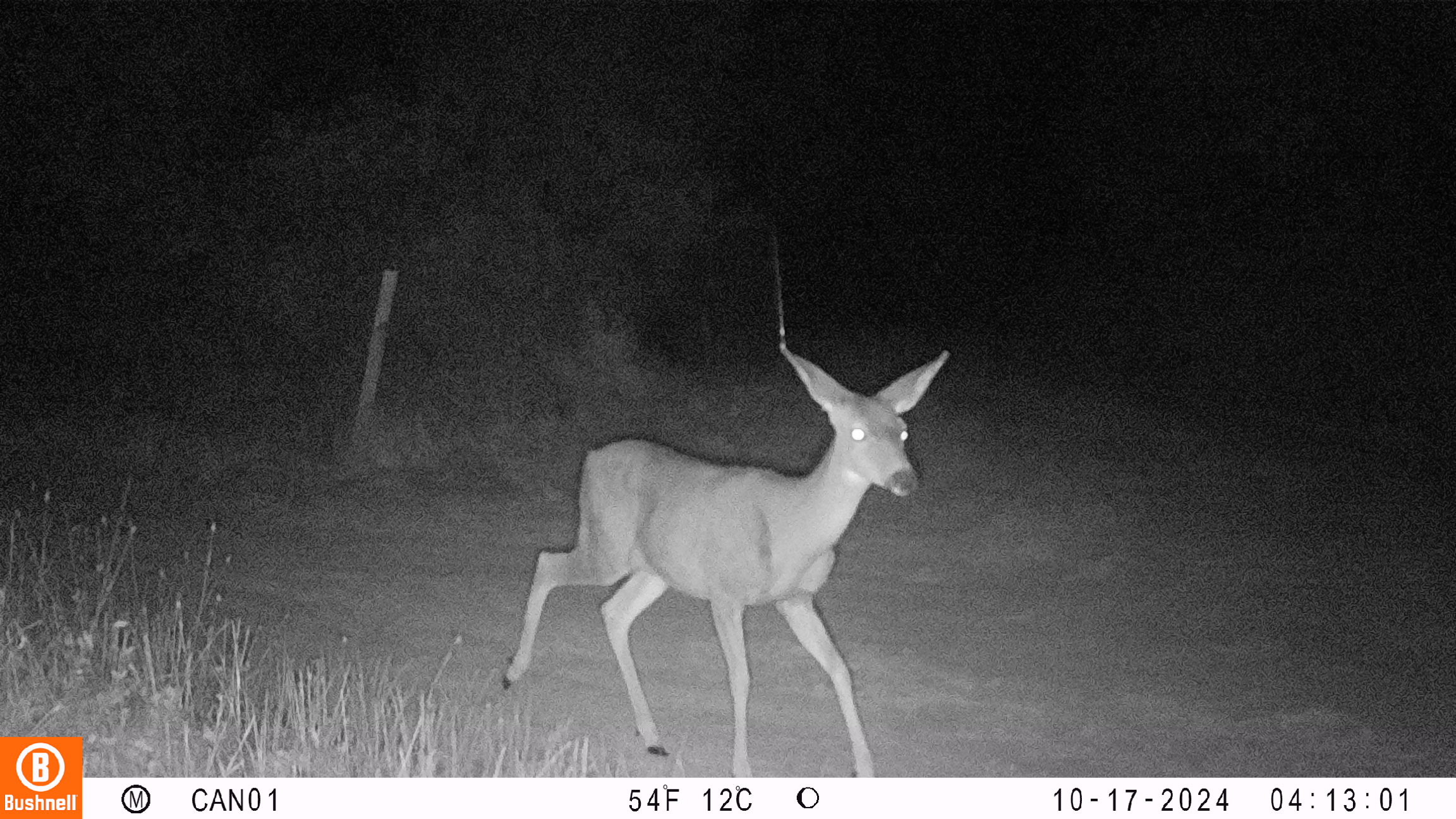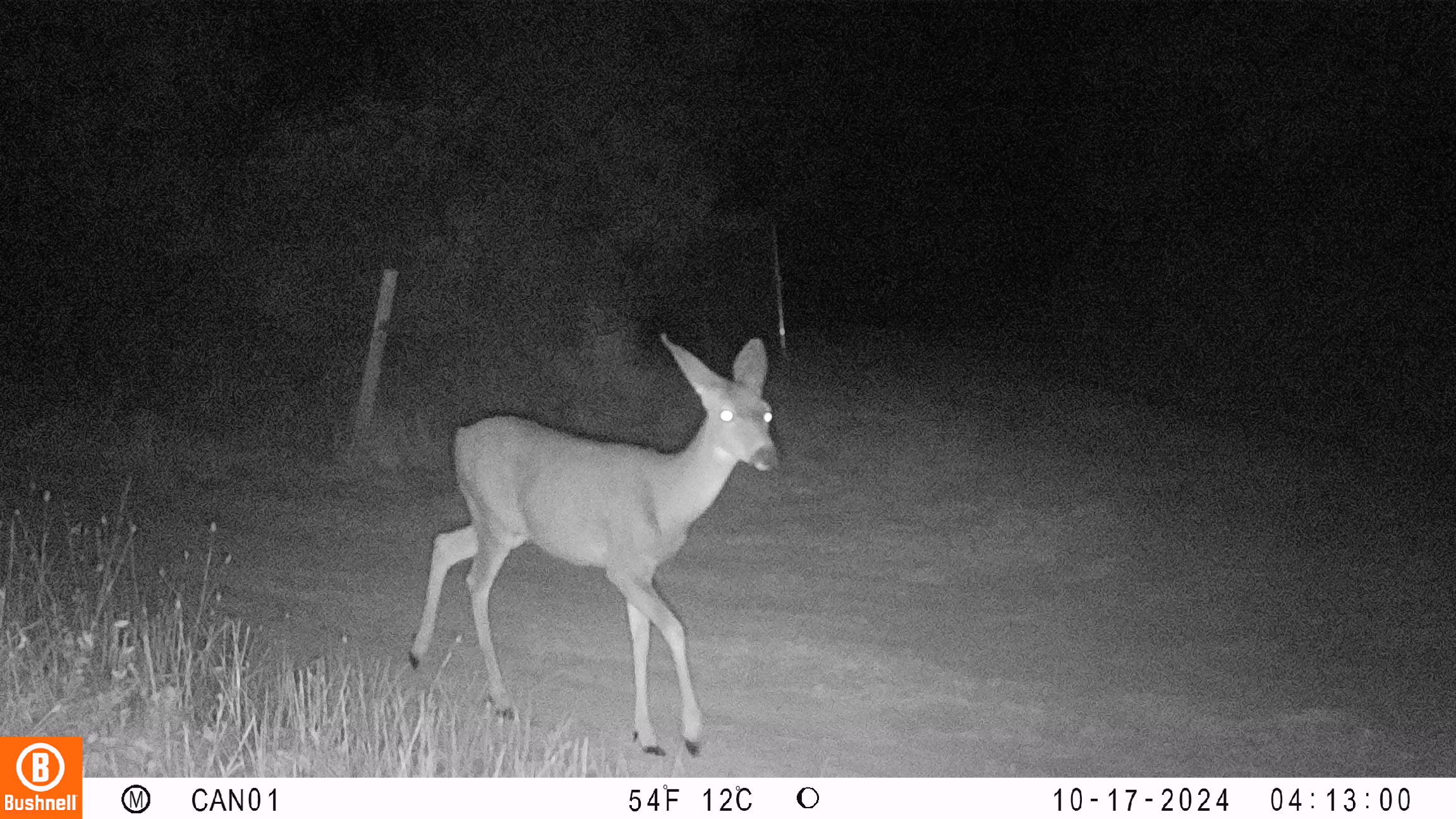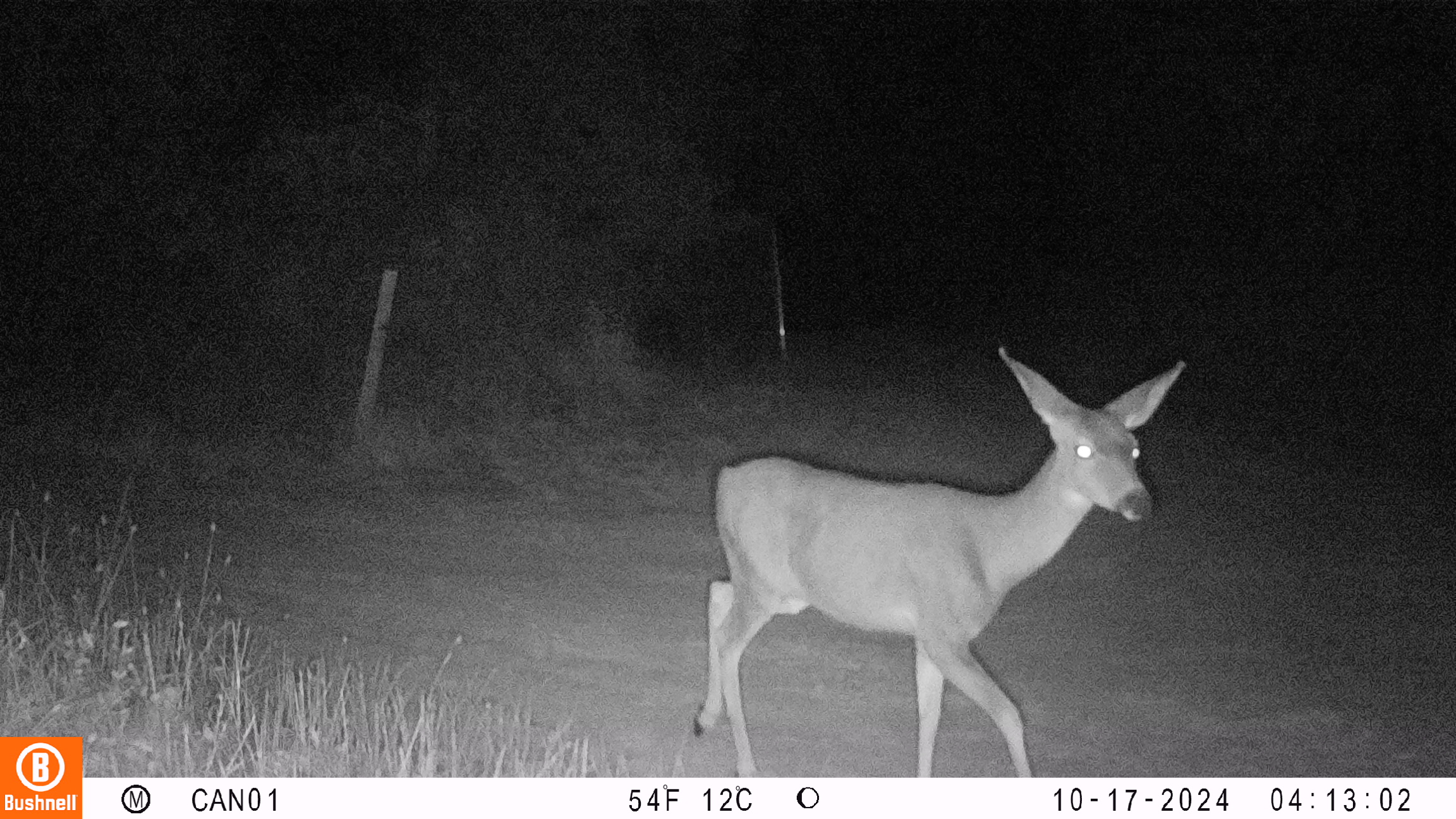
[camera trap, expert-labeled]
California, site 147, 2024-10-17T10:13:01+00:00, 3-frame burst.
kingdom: Animalia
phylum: Chordata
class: Mammalia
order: Artiodactyla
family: Cervidae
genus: Odocoileus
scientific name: Odocoileus hemionus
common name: mule deer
Mule deer (Odocoileus hemionus).